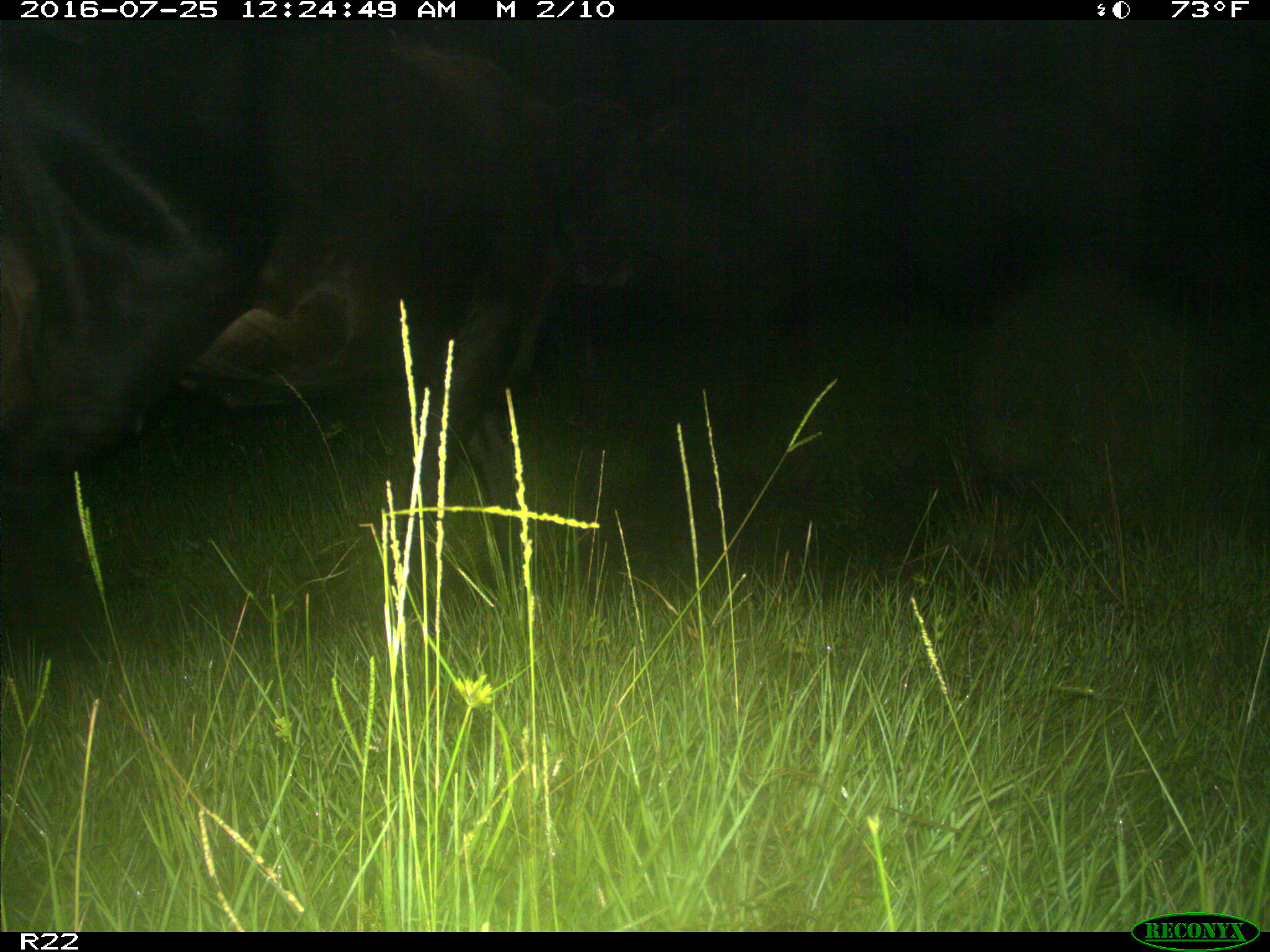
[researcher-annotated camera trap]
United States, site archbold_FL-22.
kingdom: Animalia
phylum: Chordata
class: Mammalia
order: Artiodactyla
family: Bovidae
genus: Bos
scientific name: Bos taurus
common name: domestic cow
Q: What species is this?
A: Bos taurus (domestic cow).